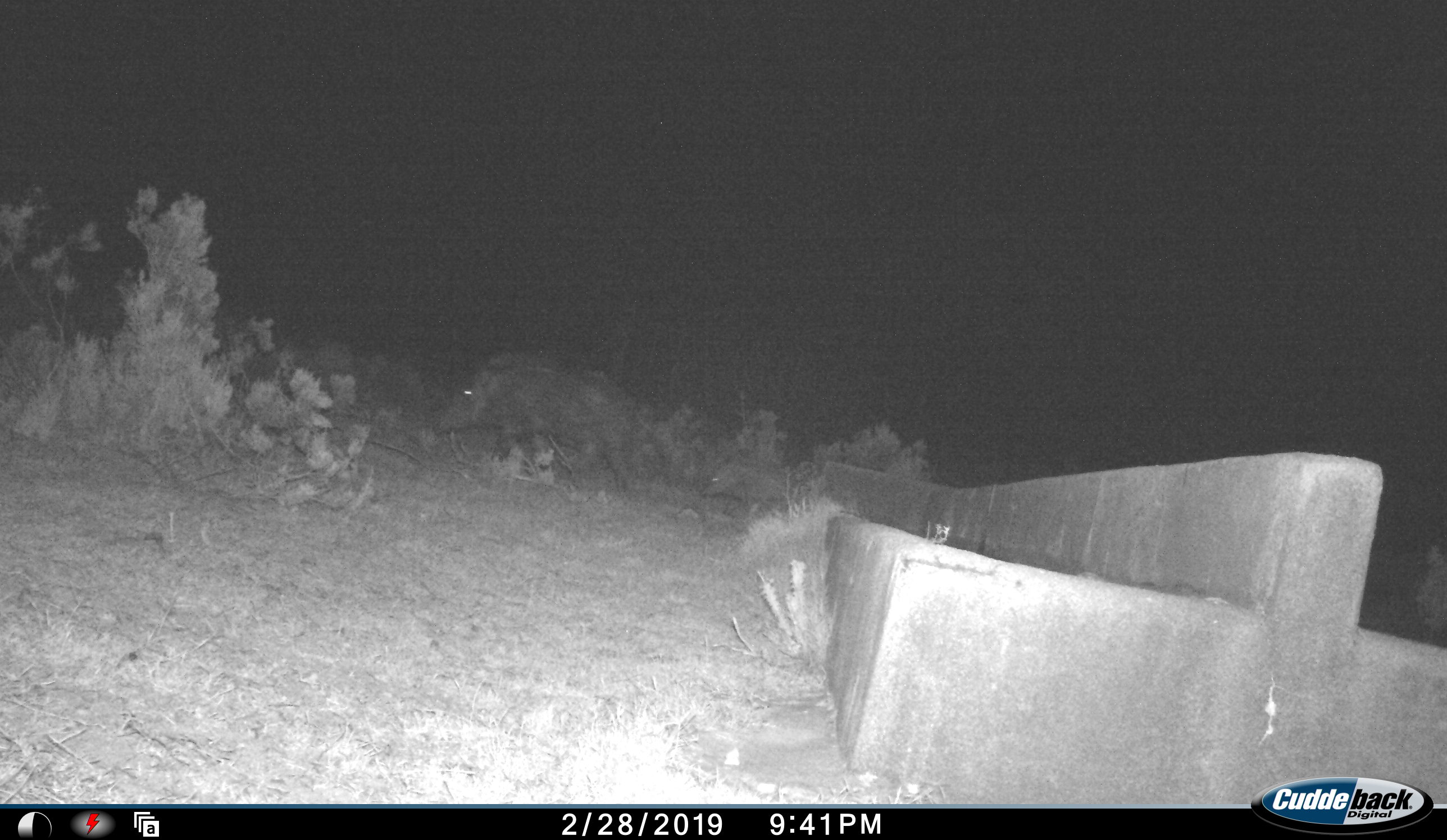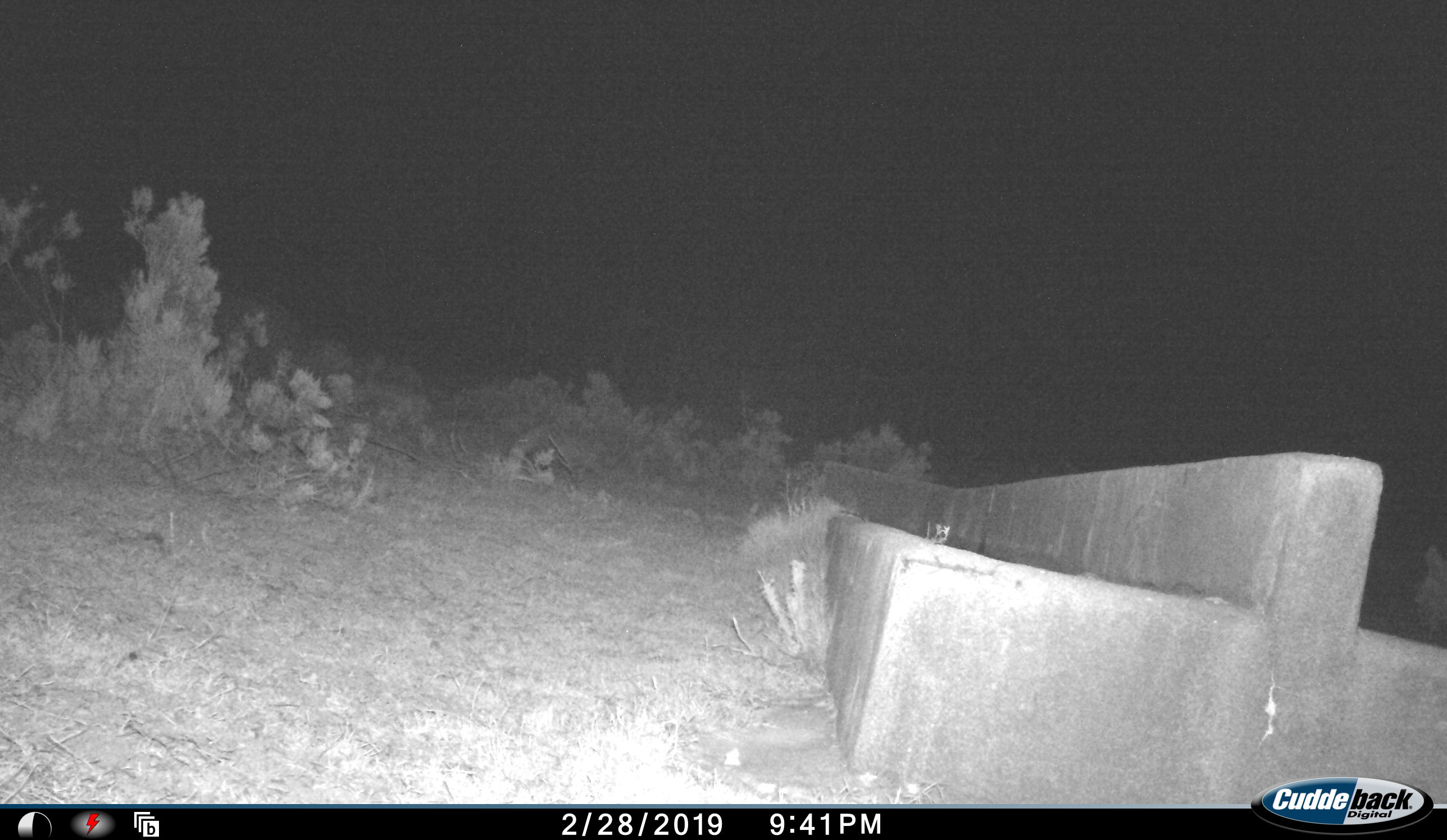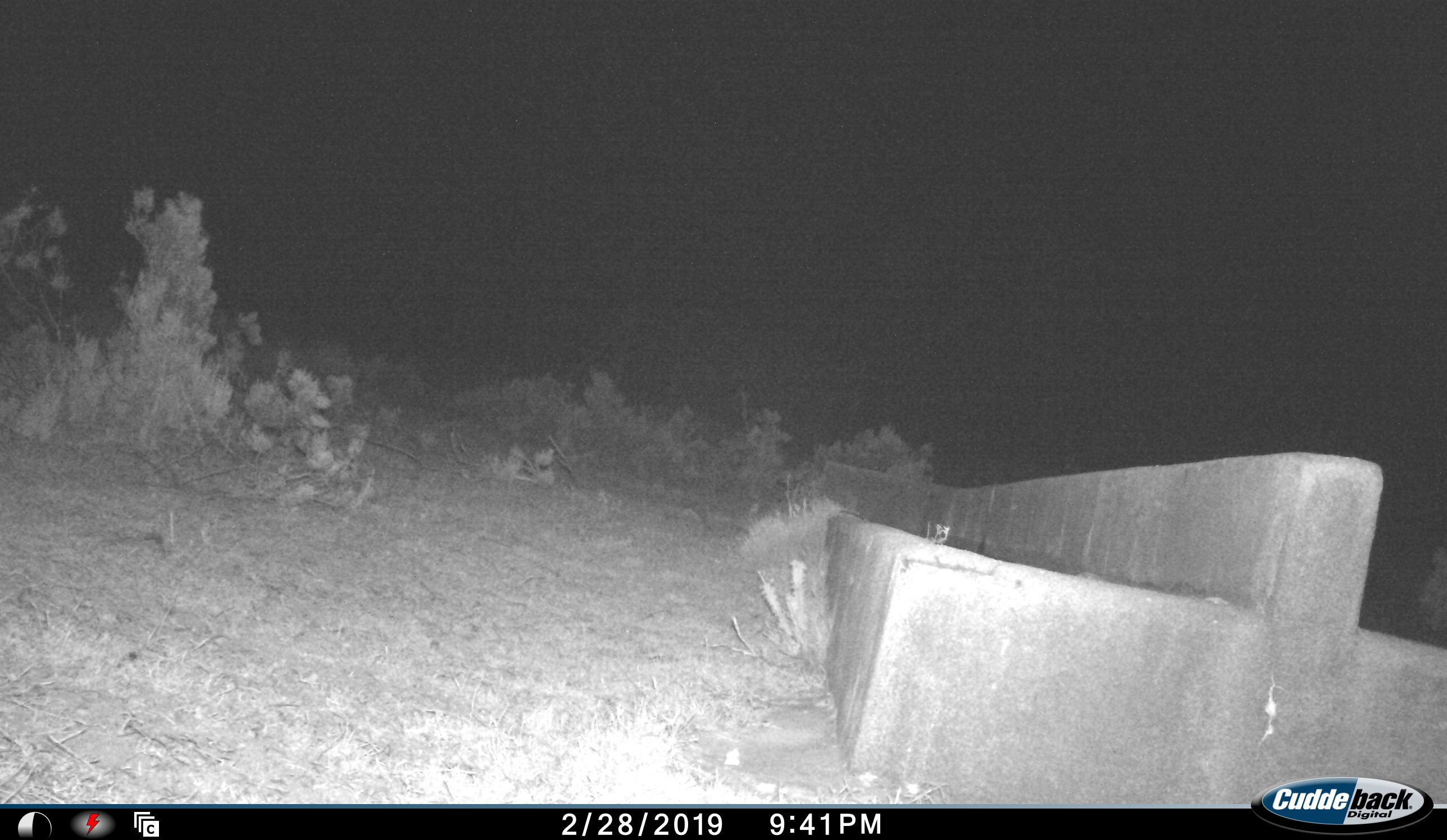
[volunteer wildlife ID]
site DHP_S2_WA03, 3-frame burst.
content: unidentified animal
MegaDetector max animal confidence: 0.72